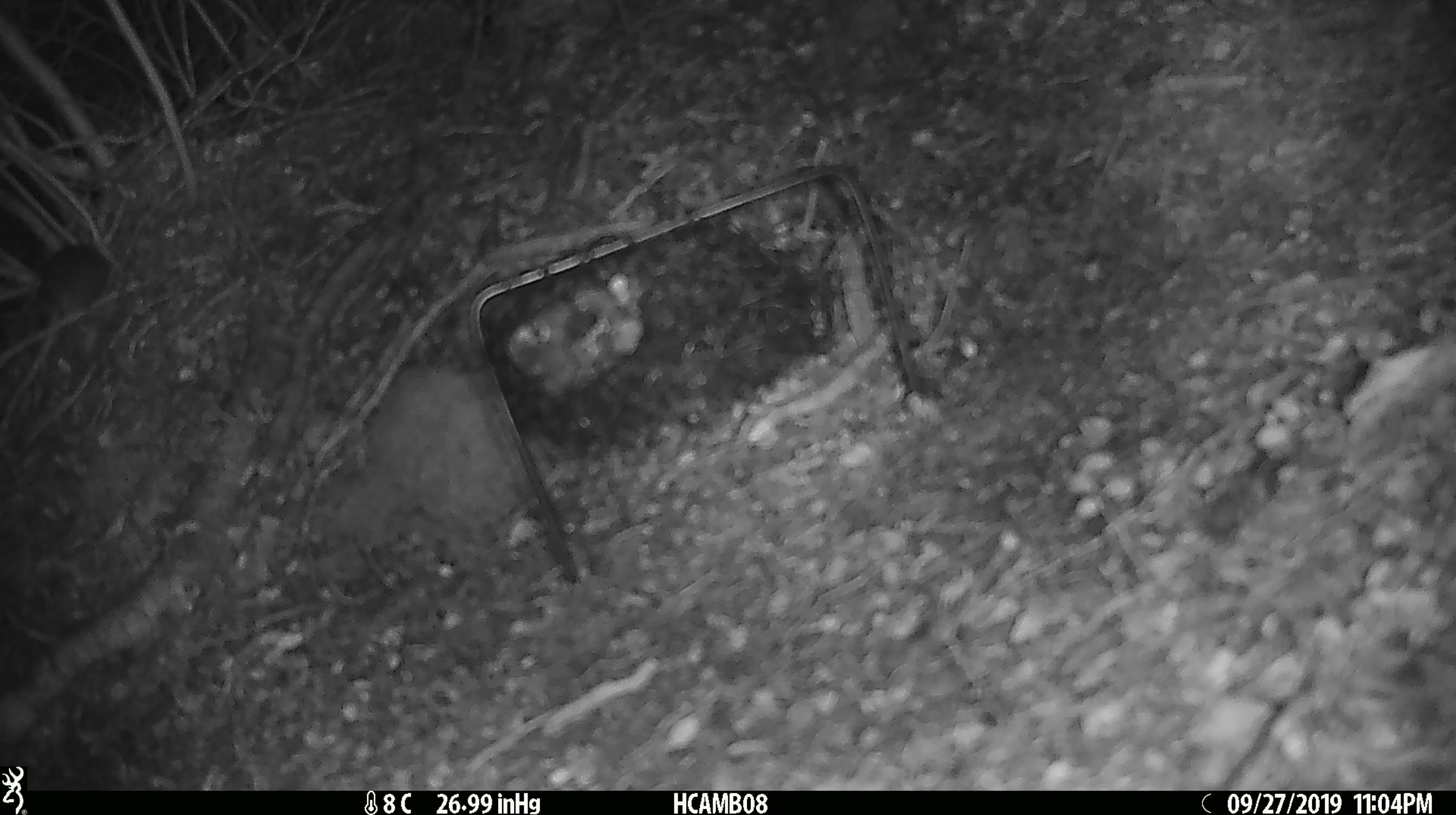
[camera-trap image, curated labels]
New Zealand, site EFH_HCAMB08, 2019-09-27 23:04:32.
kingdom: Animalia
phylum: Chordata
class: Mammalia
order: Rodentia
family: Muridae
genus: Mus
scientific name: Mus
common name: mouse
Mouse (Mus).